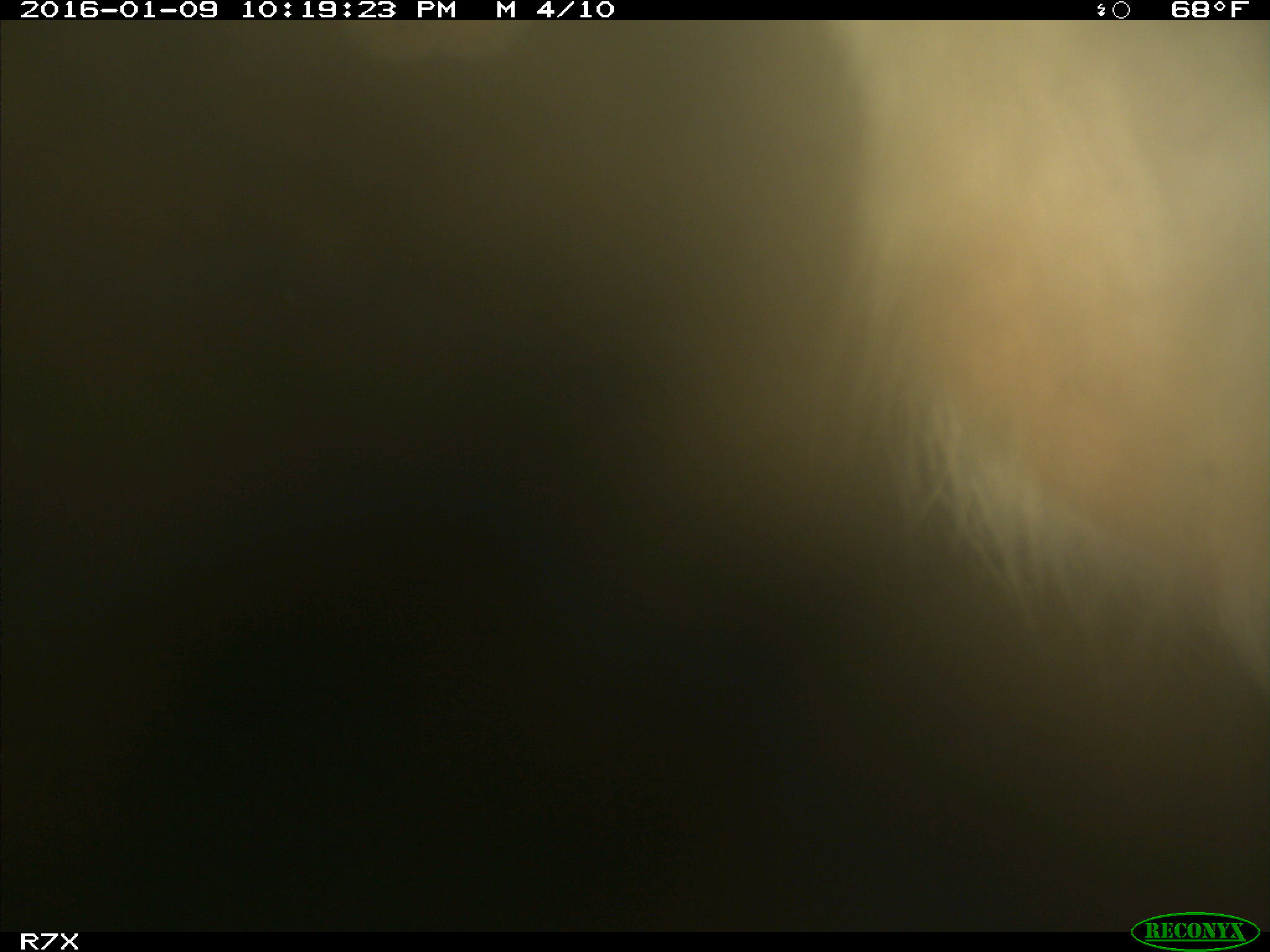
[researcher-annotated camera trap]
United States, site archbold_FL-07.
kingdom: Animalia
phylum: Chordata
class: Mammalia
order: Artiodactyla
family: Bovidae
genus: Bos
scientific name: Bos taurus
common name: domestic cow